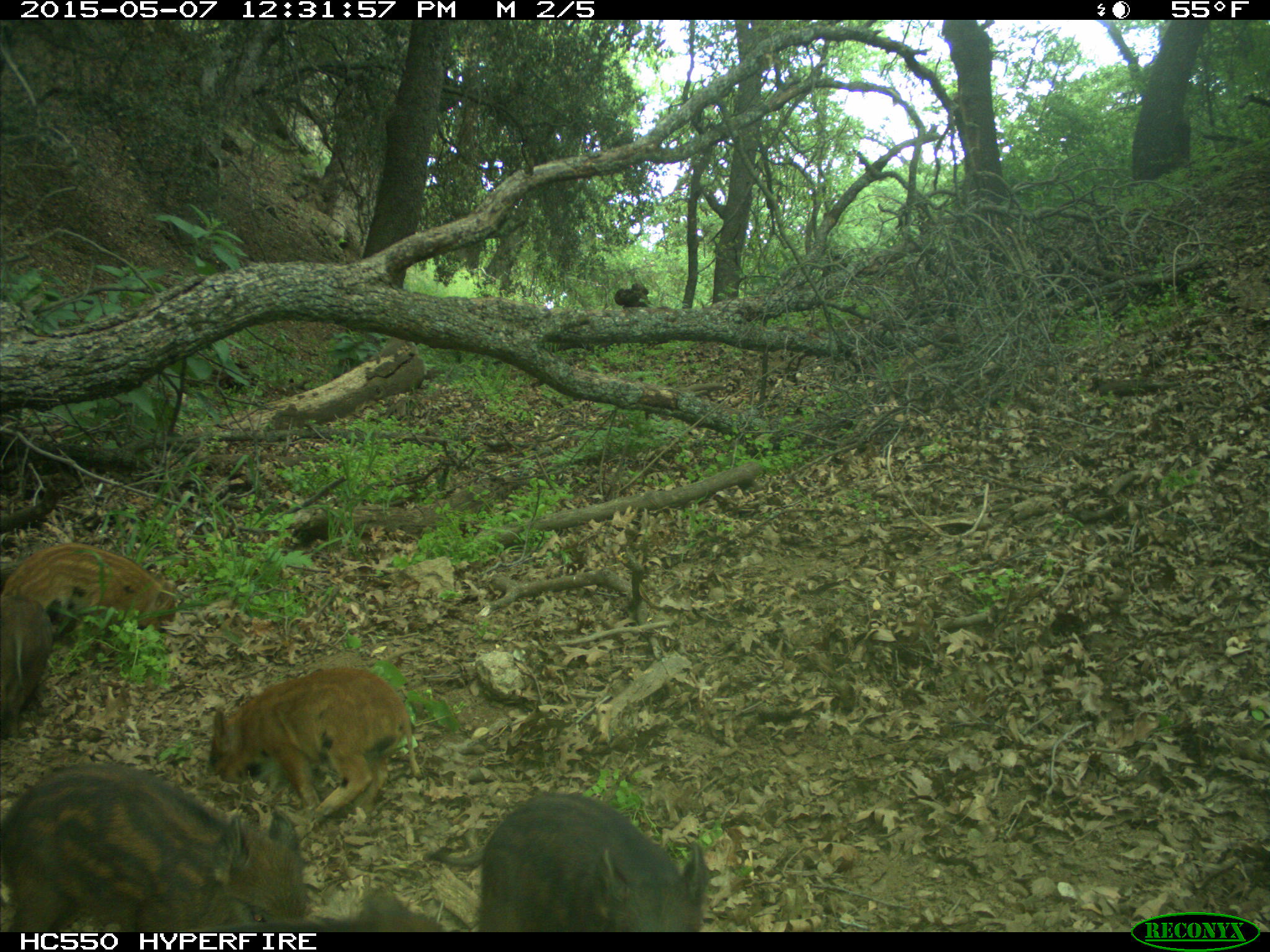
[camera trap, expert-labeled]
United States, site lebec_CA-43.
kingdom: Animalia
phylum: Chordata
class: Mammalia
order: Artiodactyla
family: Suidae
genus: Sus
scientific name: Sus scrofa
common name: wild boar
Sus scrofa (wild boar).